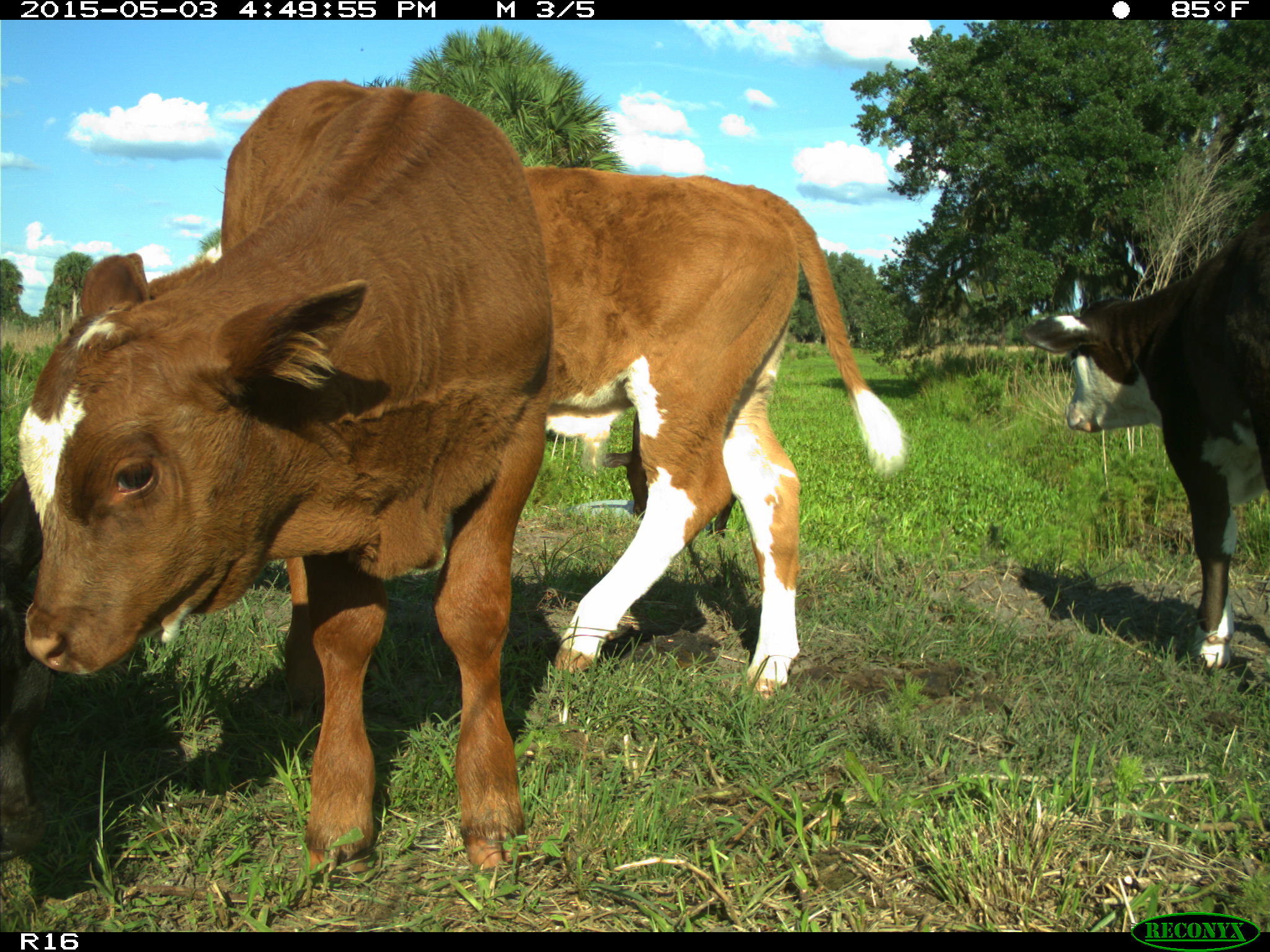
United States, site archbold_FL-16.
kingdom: Animalia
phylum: Chordata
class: Mammalia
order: Artiodactyla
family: Bovidae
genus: Bos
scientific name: Bos taurus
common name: domestic cow